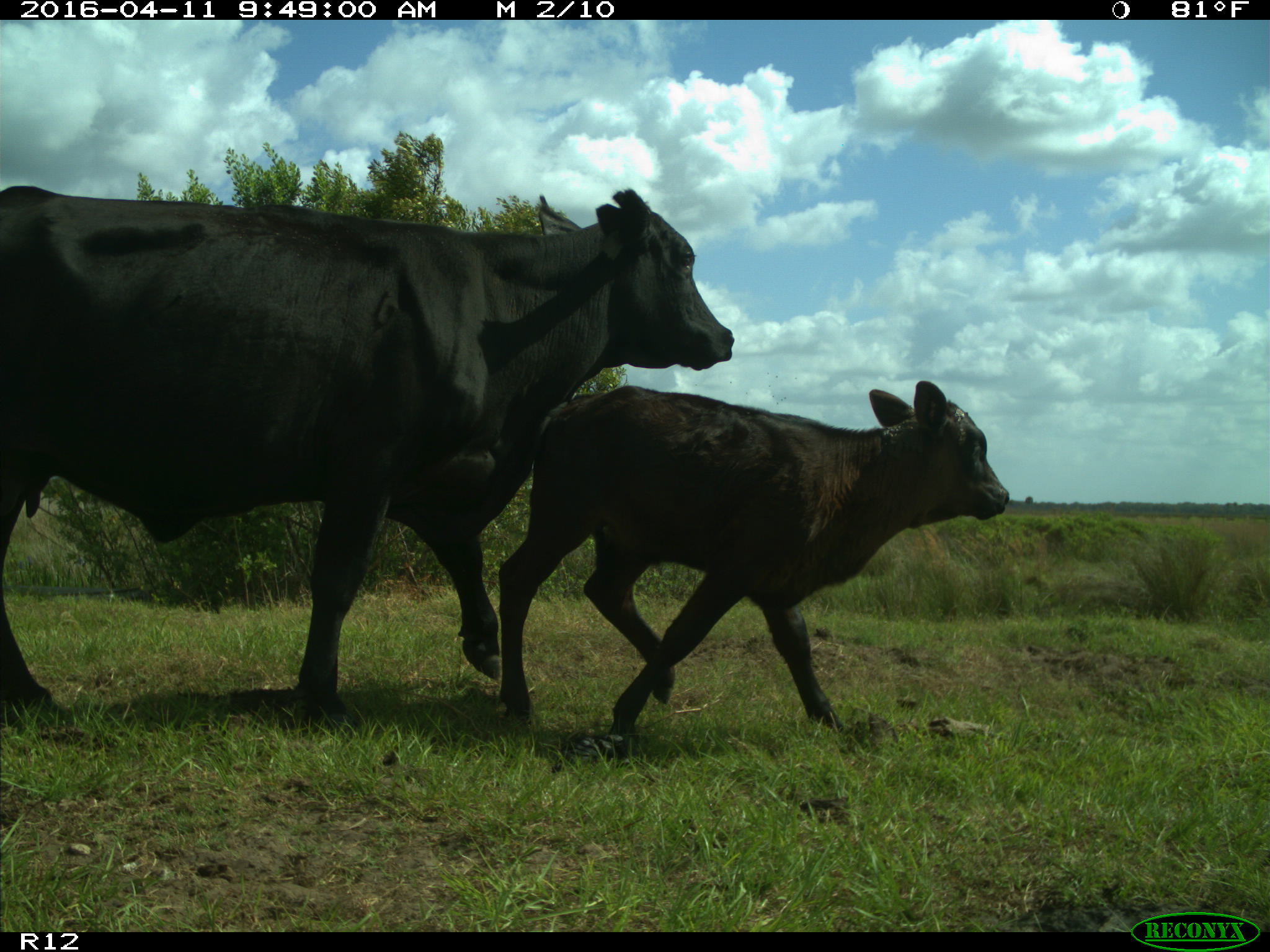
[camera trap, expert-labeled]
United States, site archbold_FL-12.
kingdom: Animalia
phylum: Chordata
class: Mammalia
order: Artiodactyla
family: Bovidae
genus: Bos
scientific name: Bos taurus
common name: domestic cow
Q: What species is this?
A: Bos taurus (domestic cow).